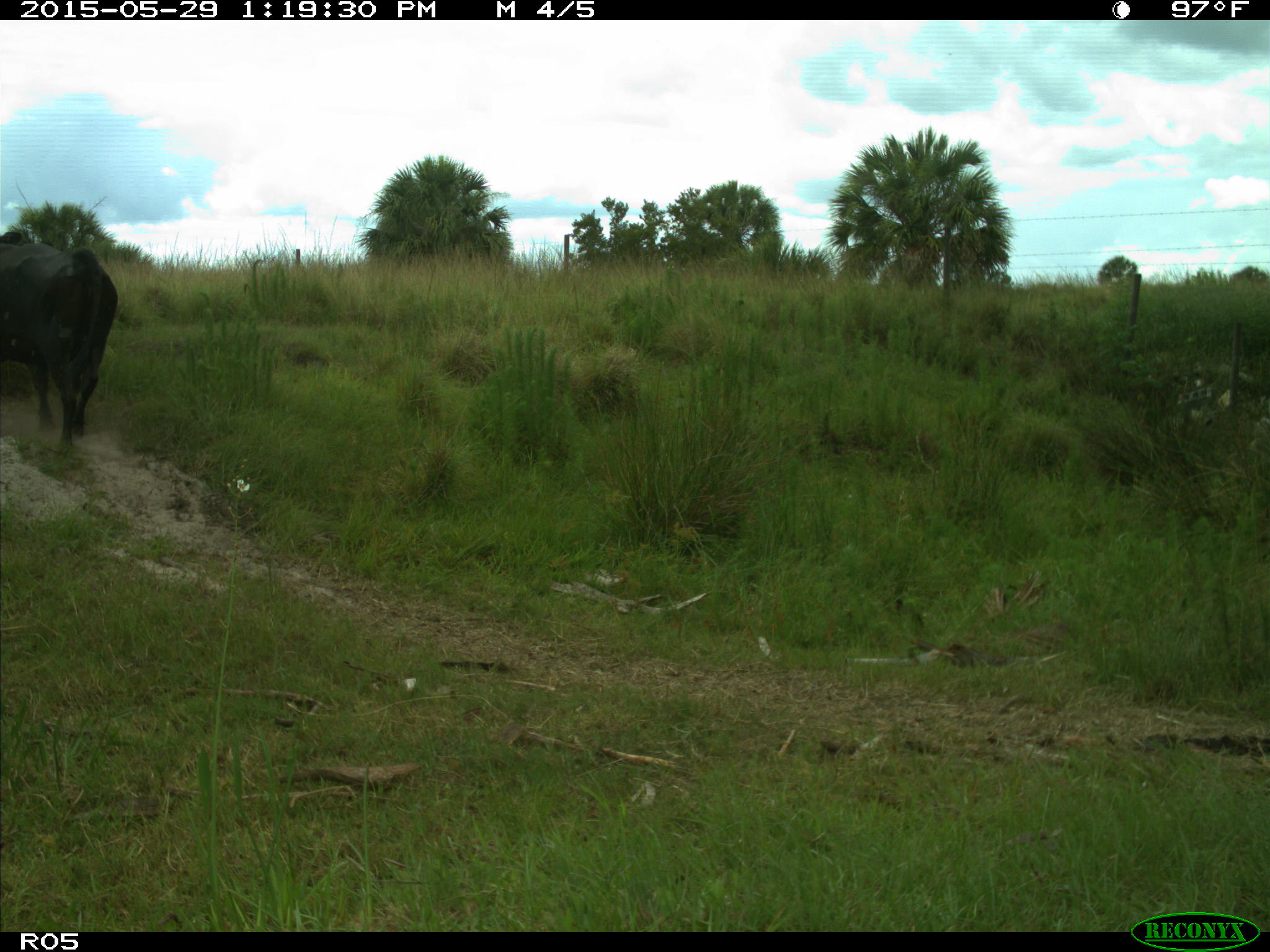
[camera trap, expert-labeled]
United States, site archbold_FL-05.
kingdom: Animalia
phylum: Chordata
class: Mammalia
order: Artiodactyla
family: Bovidae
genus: Bos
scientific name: Bos taurus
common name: domestic cow